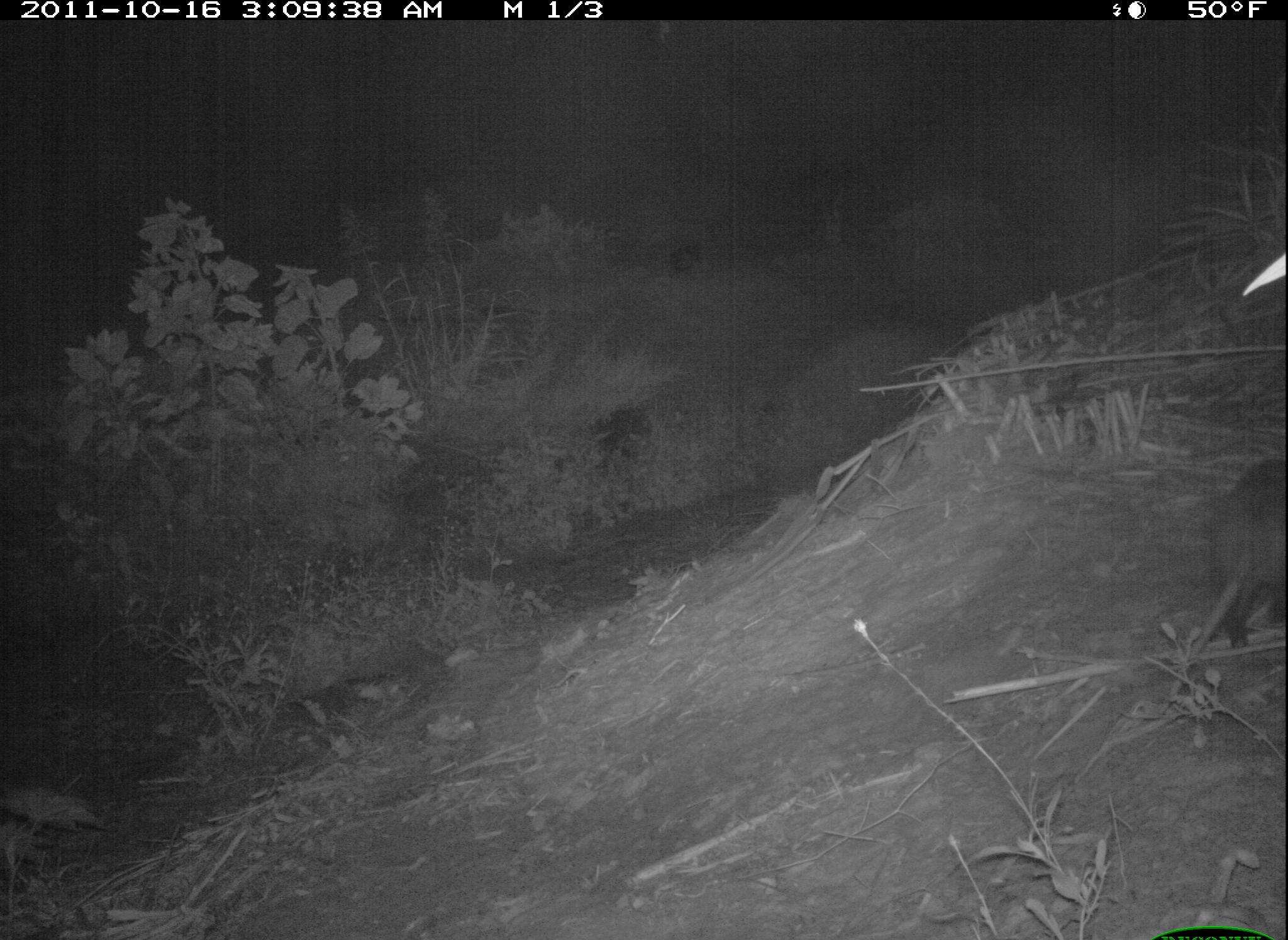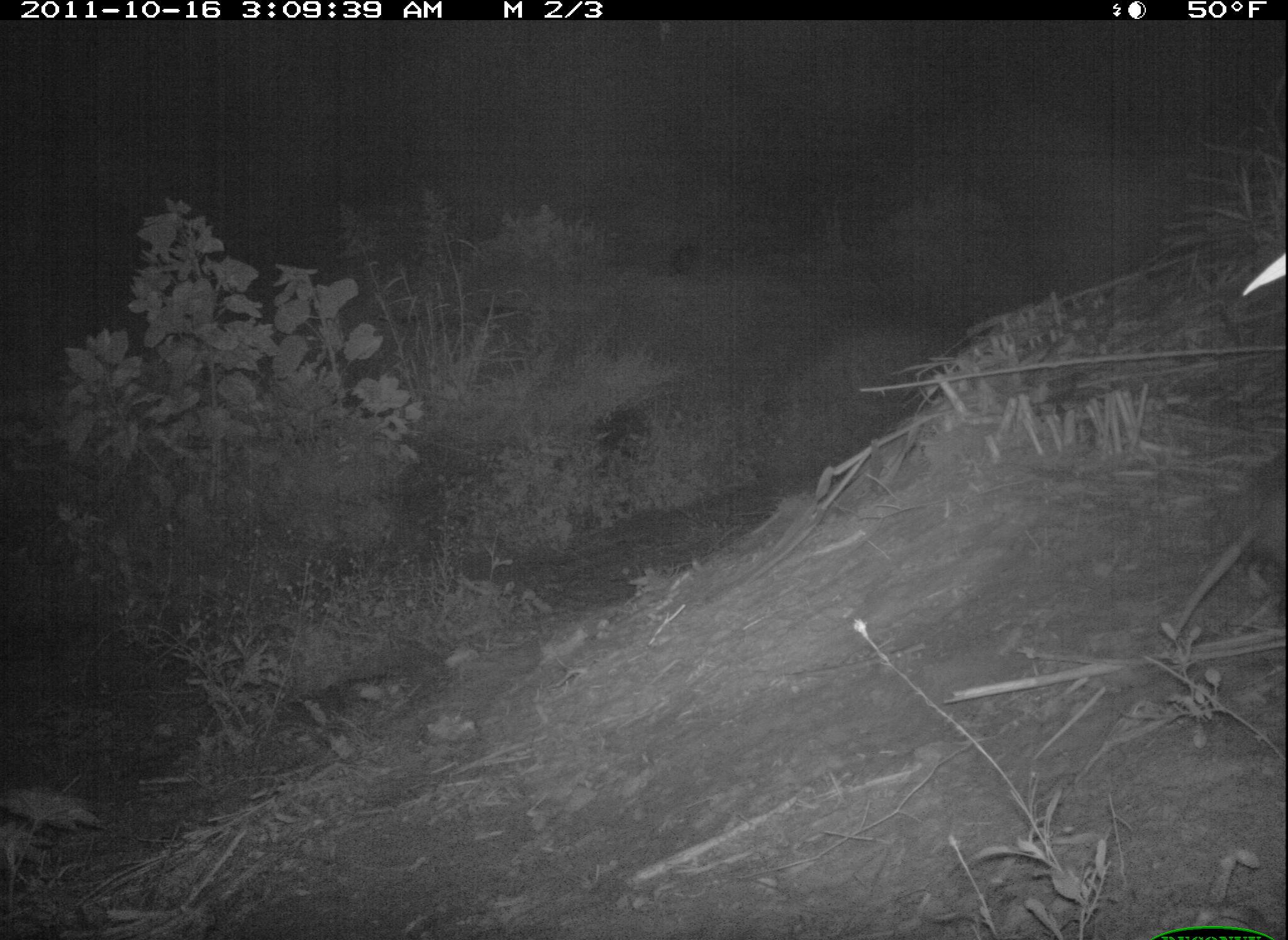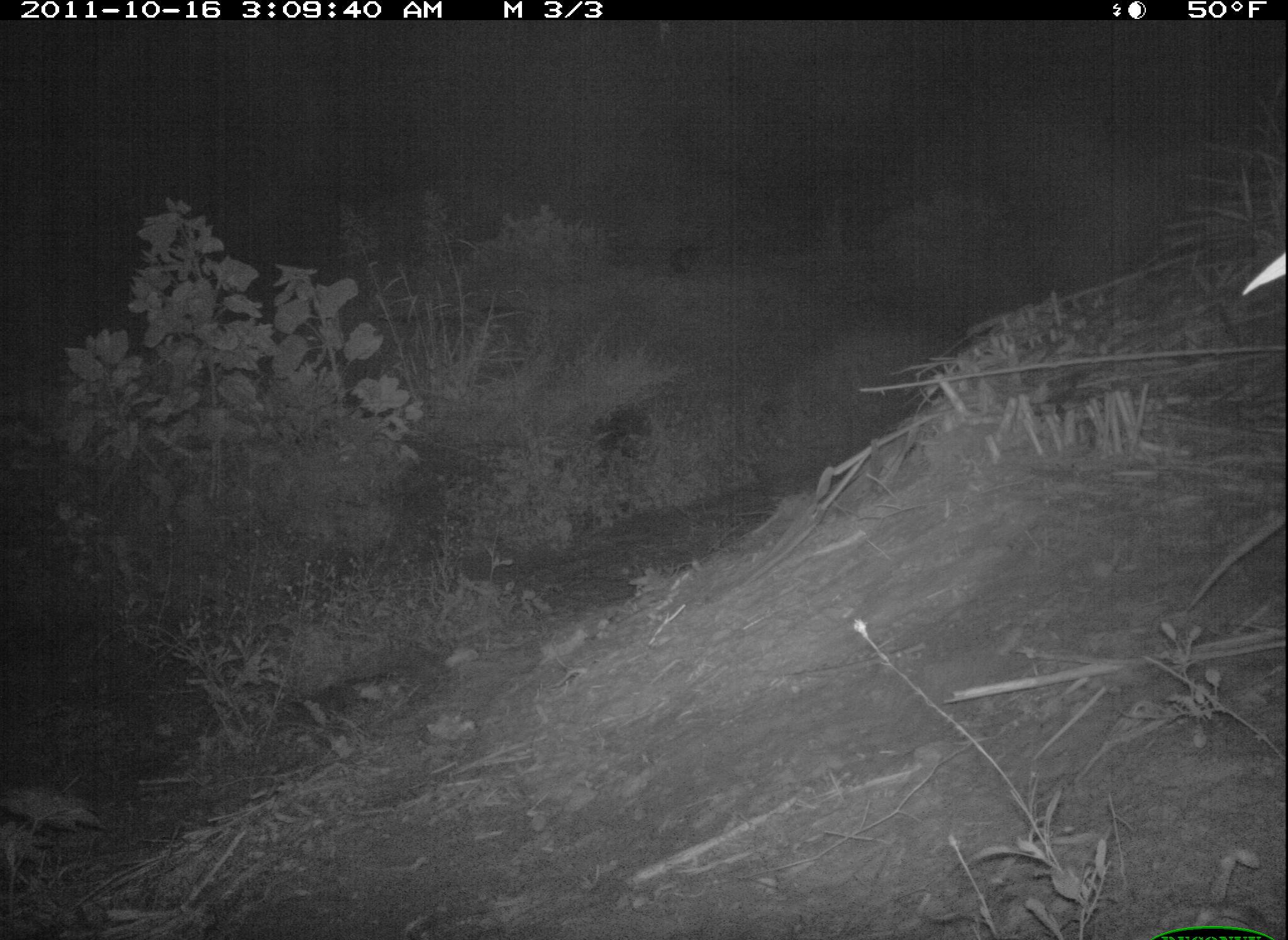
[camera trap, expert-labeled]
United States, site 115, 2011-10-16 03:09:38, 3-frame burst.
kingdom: Animalia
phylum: Chordata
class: Mammalia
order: Didelphimorphia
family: Didelphidae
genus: Didelphis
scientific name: Didelphis virginiana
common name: virginia opossum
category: opossum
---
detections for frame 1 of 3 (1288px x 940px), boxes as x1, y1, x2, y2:
opossum: 1166, 446, 1286, 694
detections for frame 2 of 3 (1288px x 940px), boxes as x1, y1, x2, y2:
opossum: 1162, 439, 1288, 664